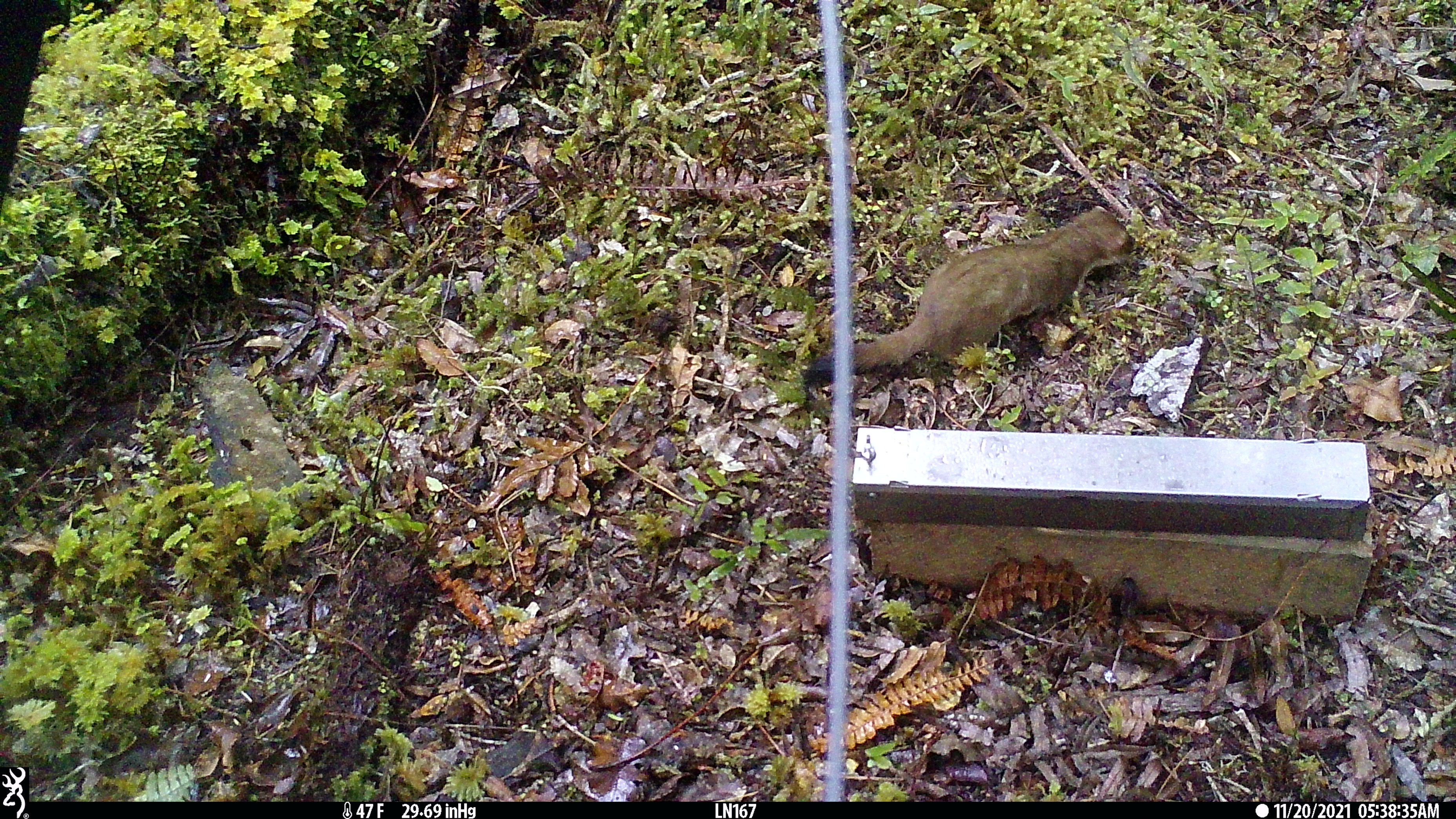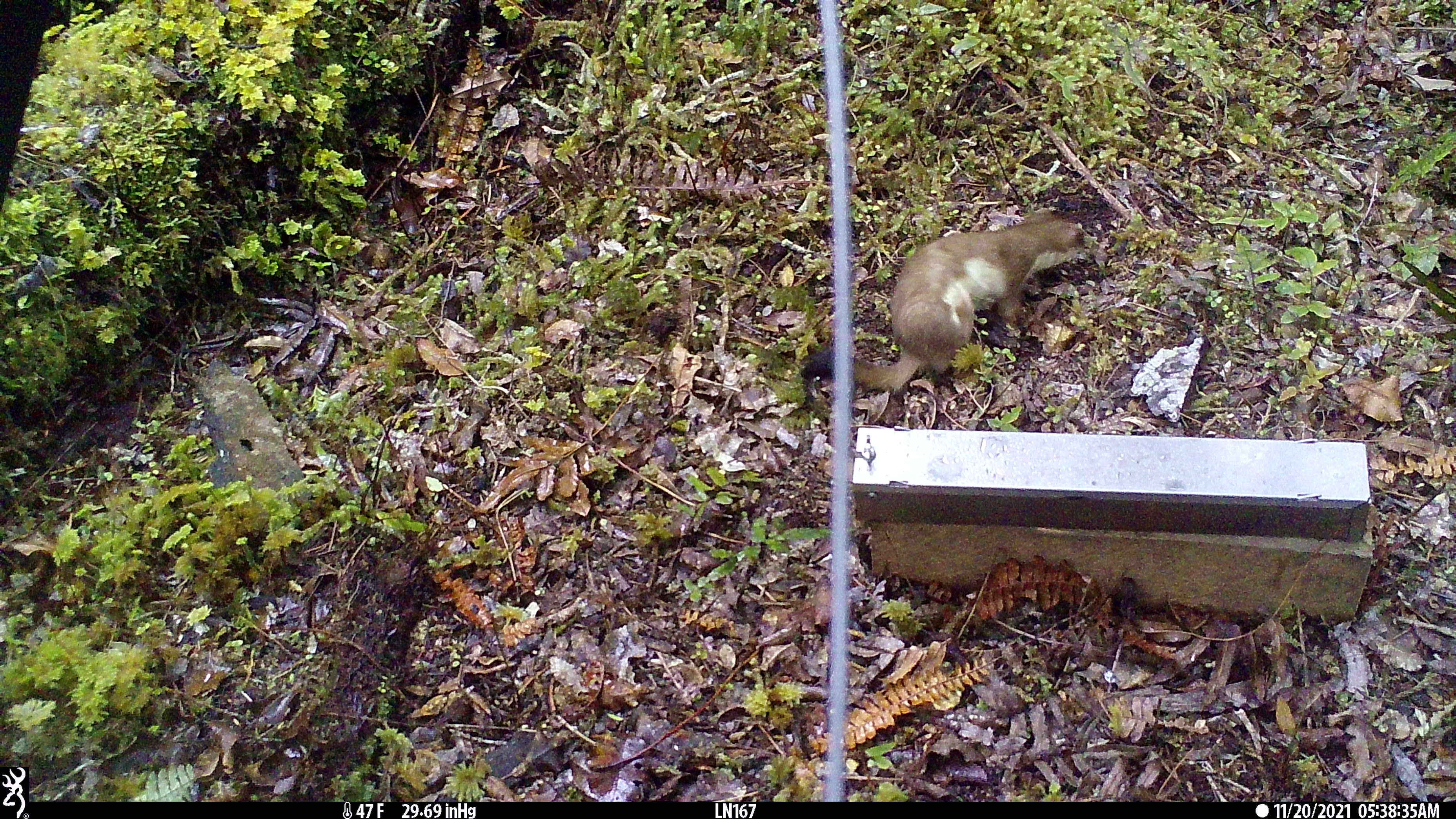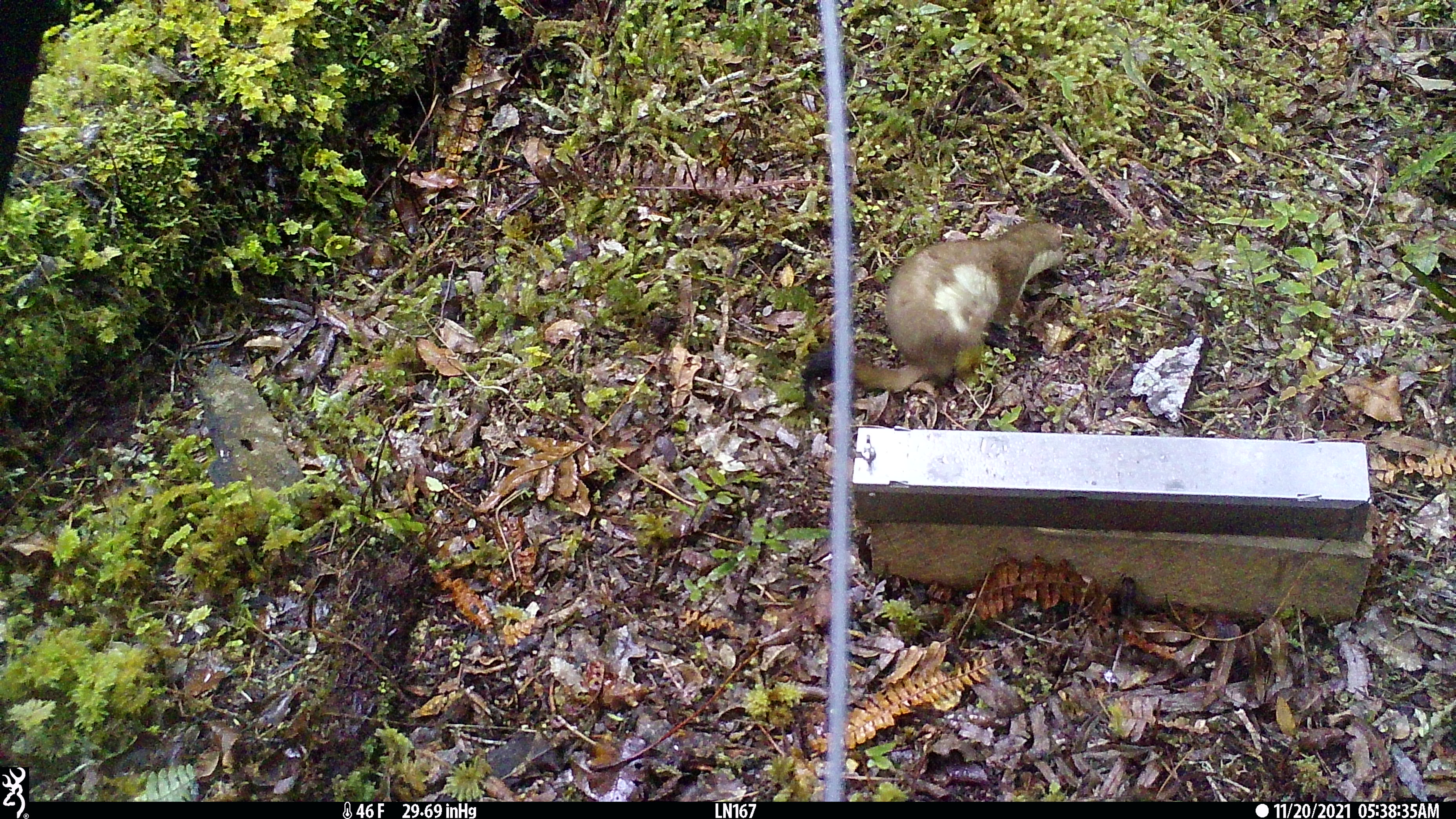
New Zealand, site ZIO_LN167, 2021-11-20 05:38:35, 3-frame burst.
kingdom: Animalia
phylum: Chordata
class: Mammalia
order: Carnivora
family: Mustelidae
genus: Mustela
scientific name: Mustela erminea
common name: stoat